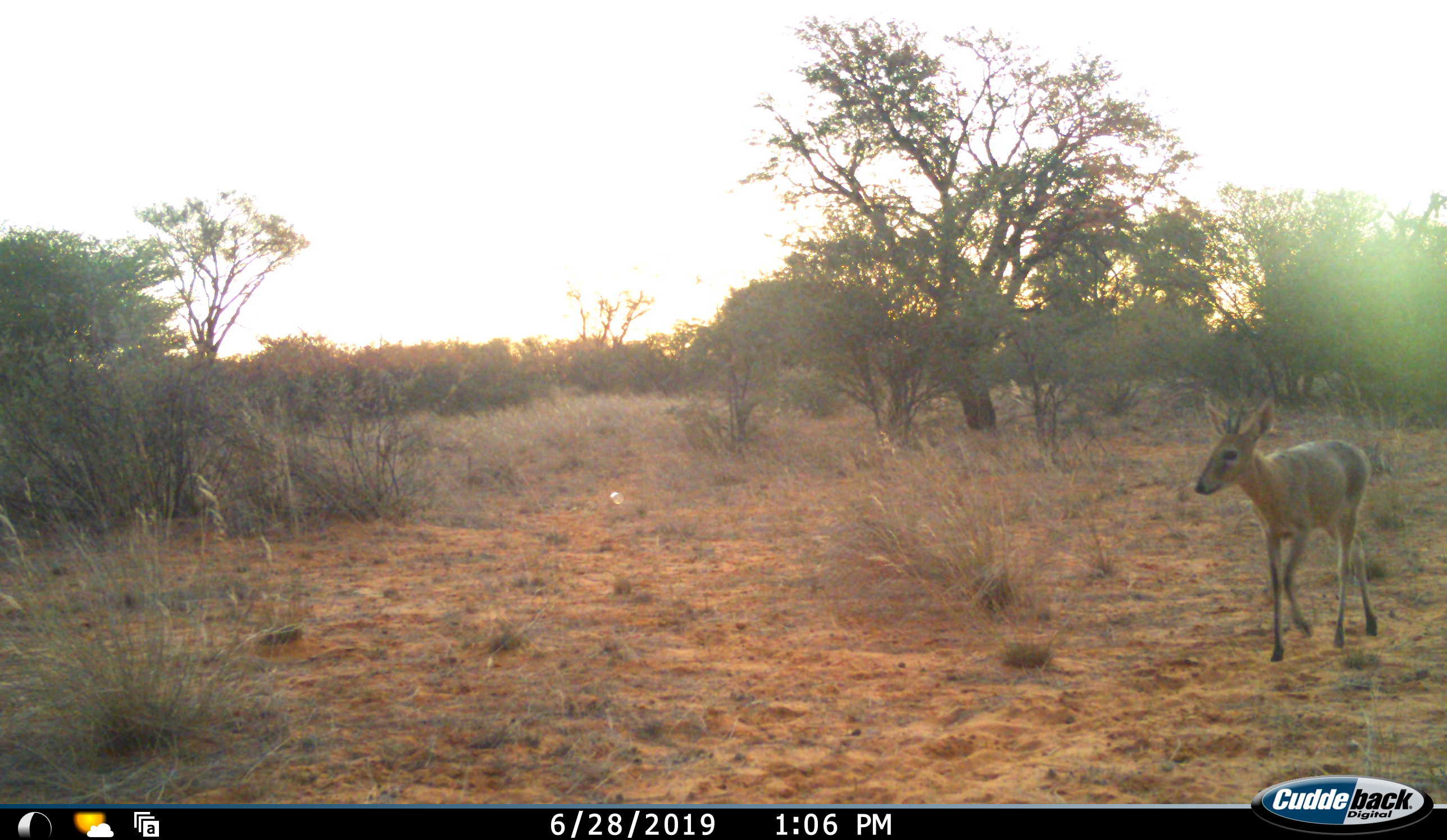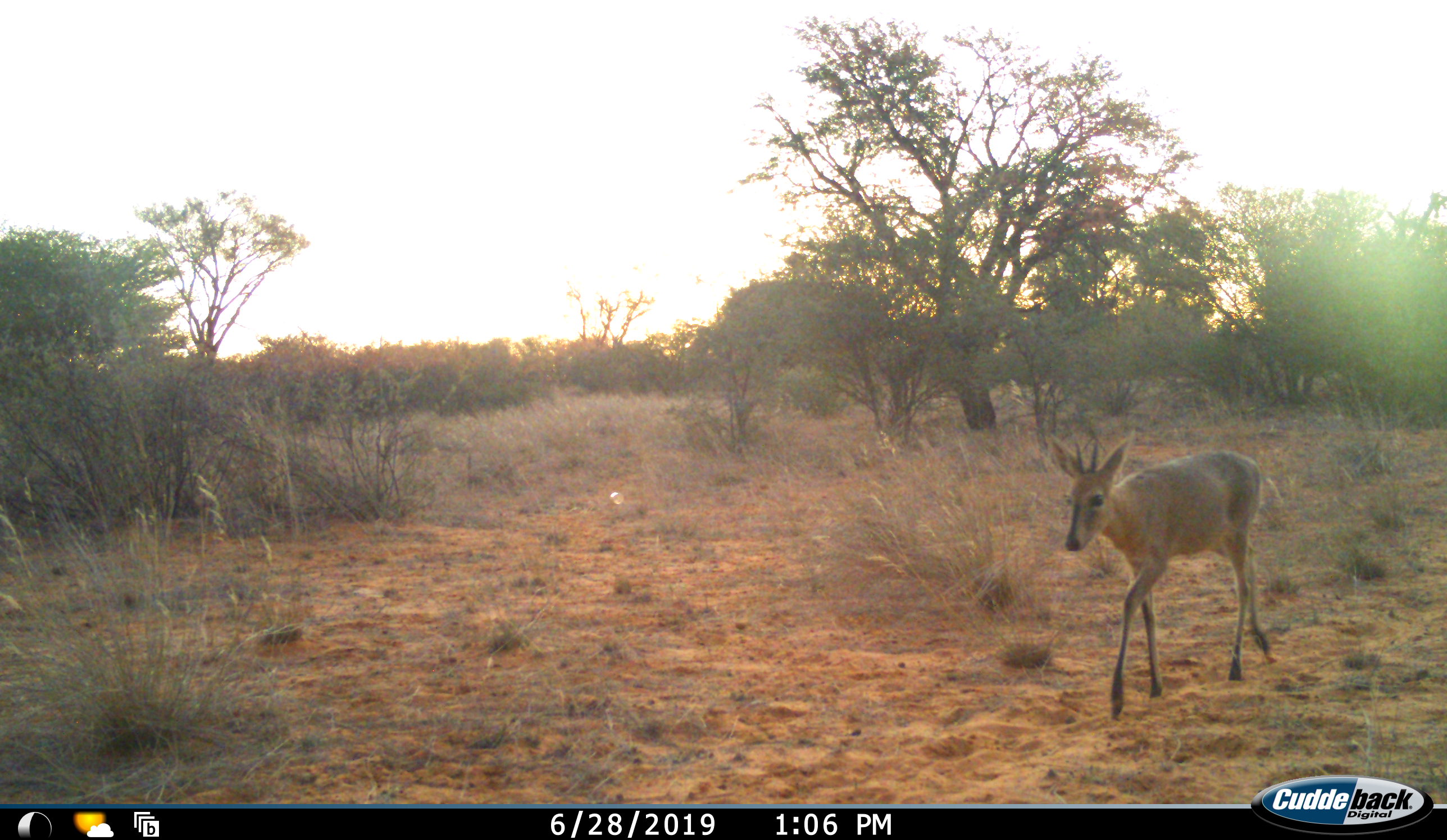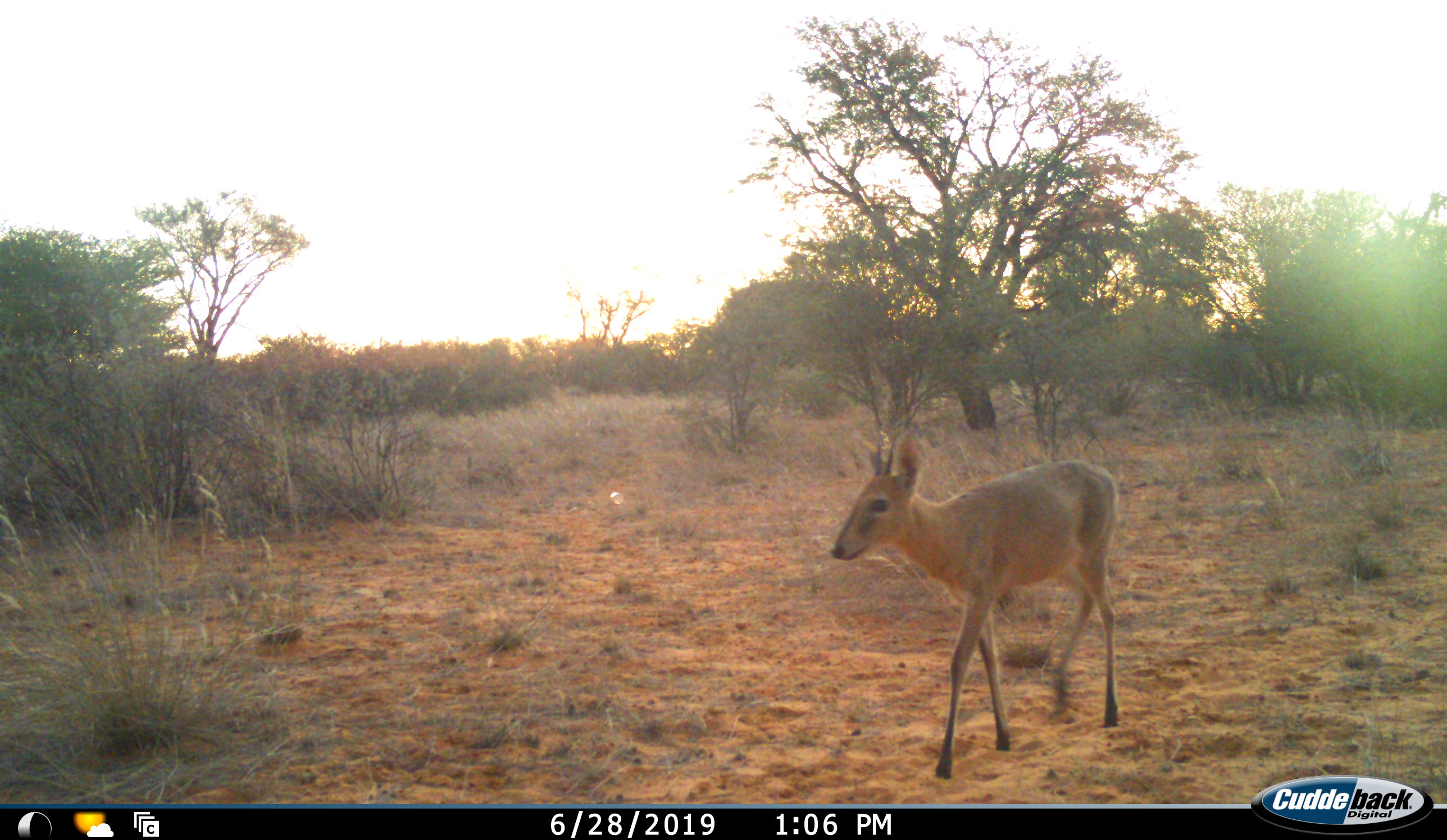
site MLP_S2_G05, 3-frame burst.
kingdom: Animalia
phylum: Chordata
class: Mammalia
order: Artiodactyla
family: Bovidae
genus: Sylvicapra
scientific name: Sylvicapra grimmia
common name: common duiker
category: duikercommongrey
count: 1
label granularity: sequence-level